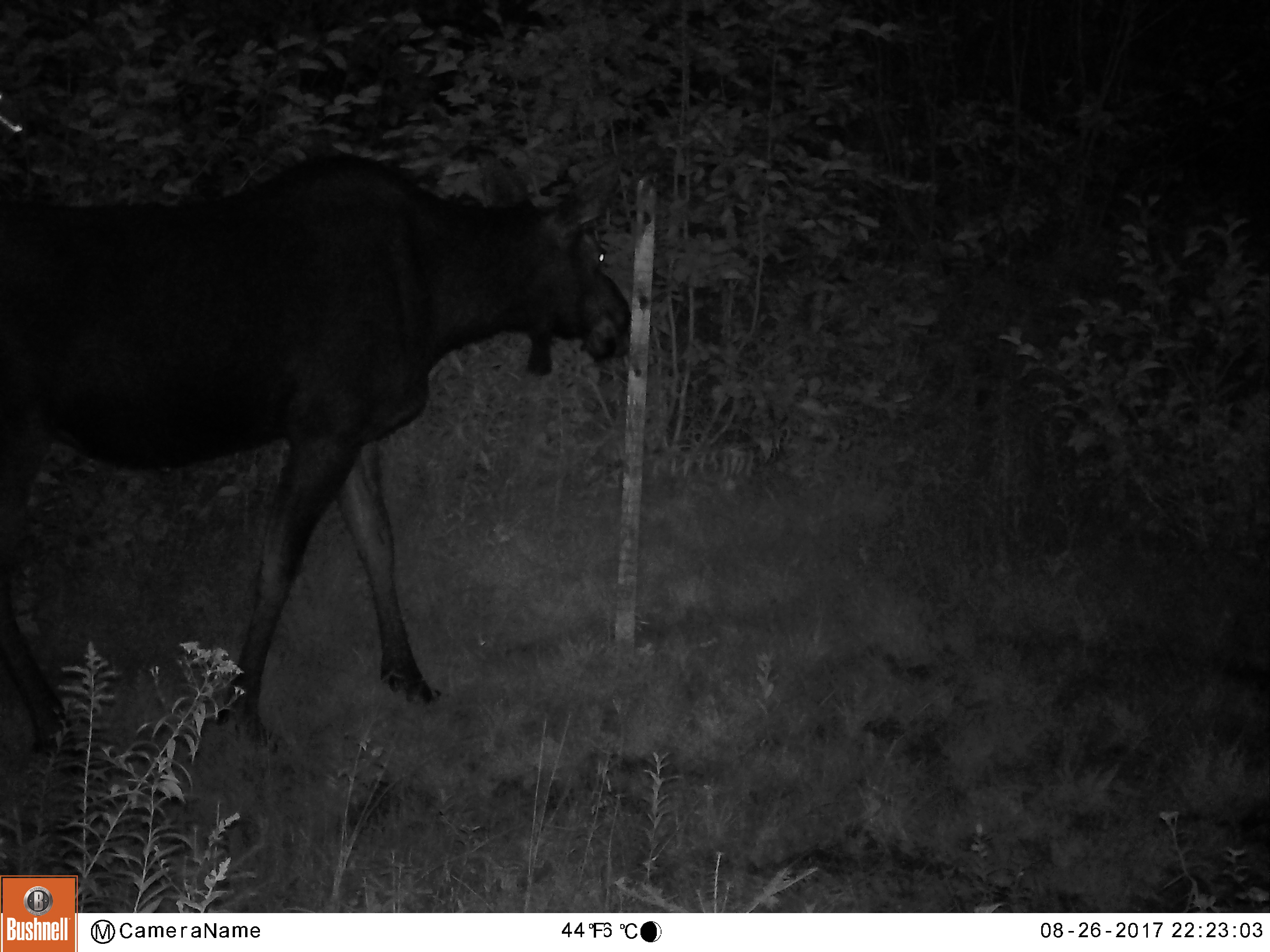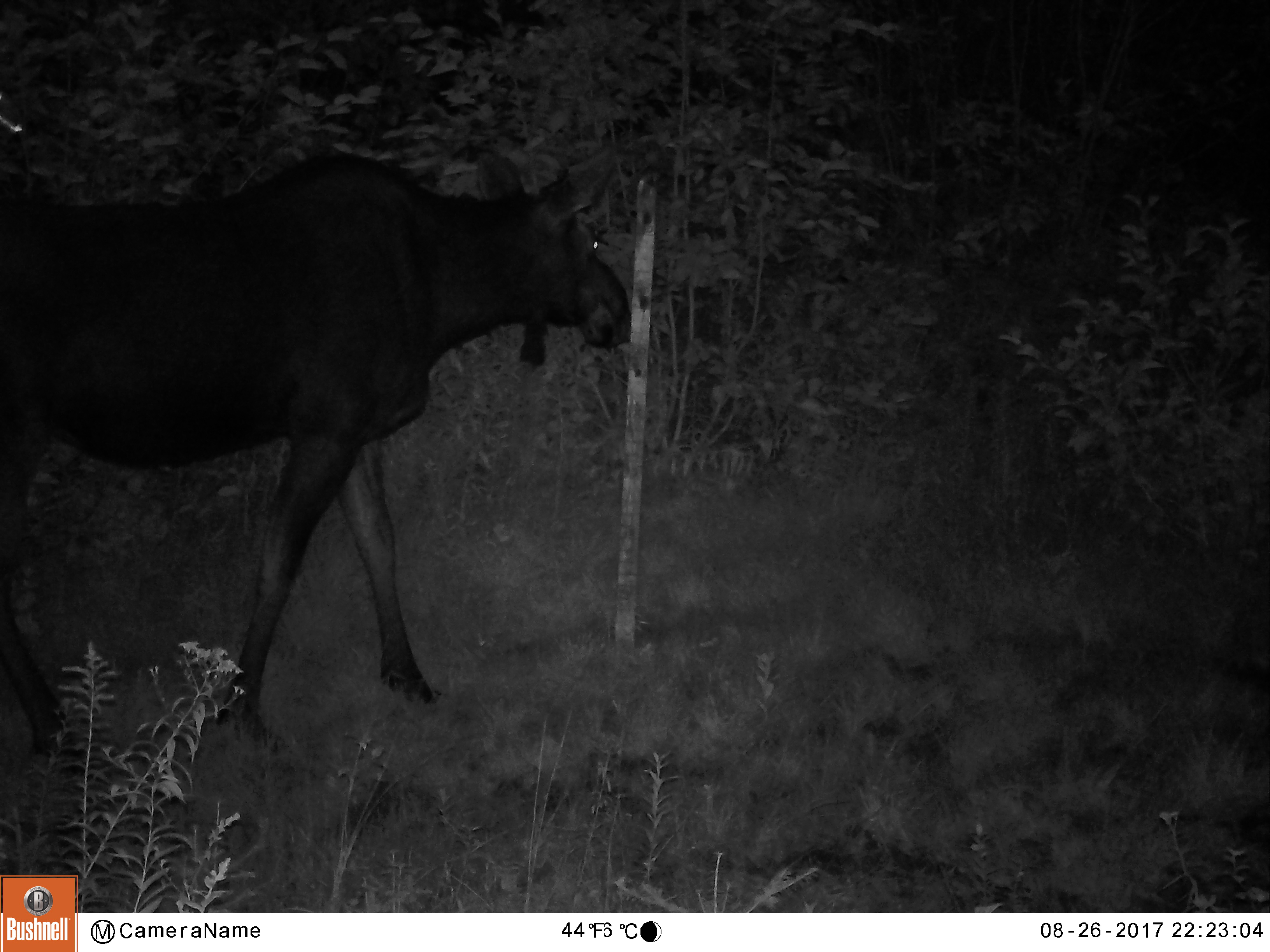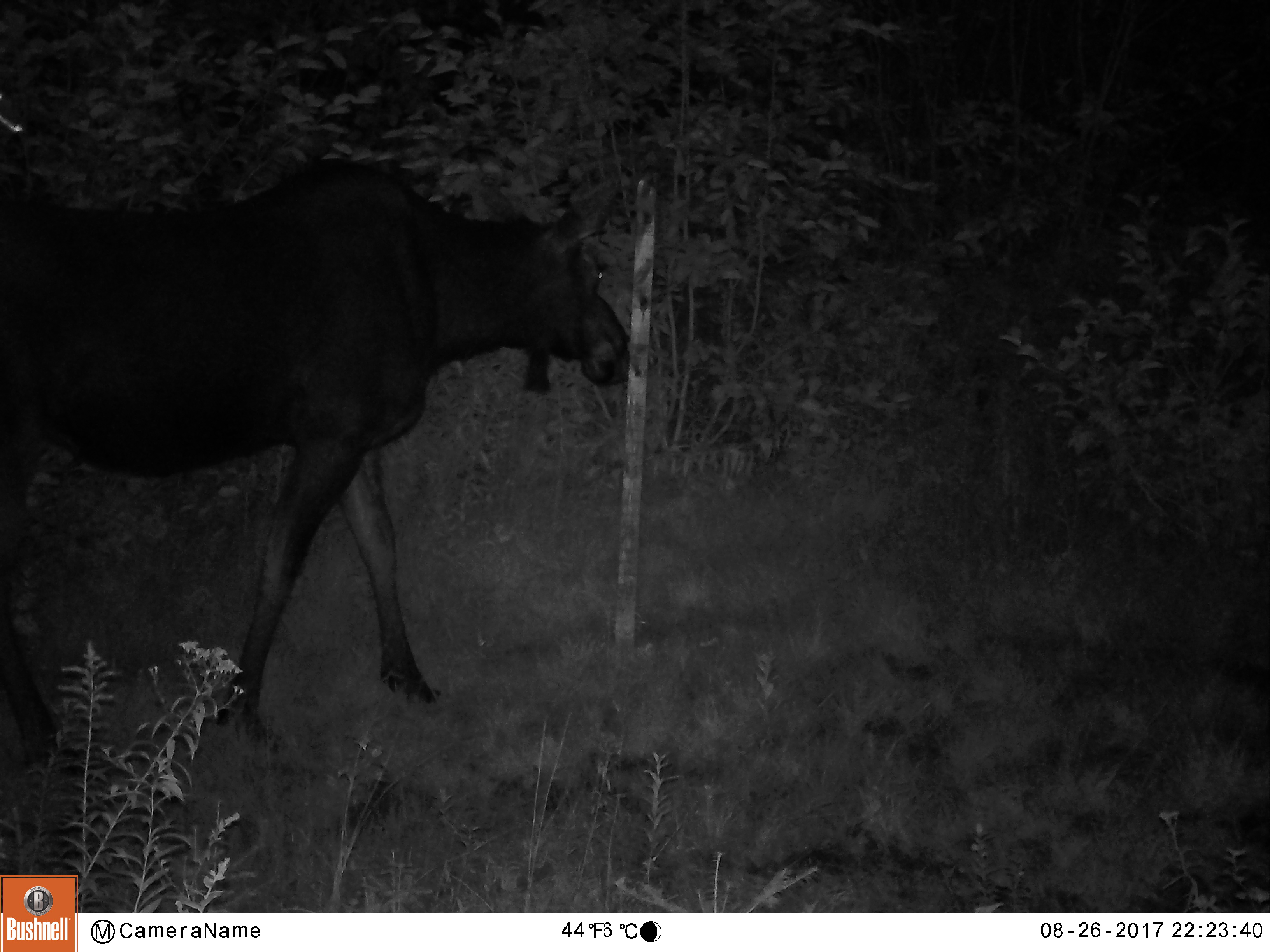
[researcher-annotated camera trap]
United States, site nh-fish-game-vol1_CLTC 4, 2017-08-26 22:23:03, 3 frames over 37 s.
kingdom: Animalia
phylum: Chordata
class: Mammalia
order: Artiodactyla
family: Cervidae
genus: Alces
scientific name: Alces alces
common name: moose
Moose (Alces alces).